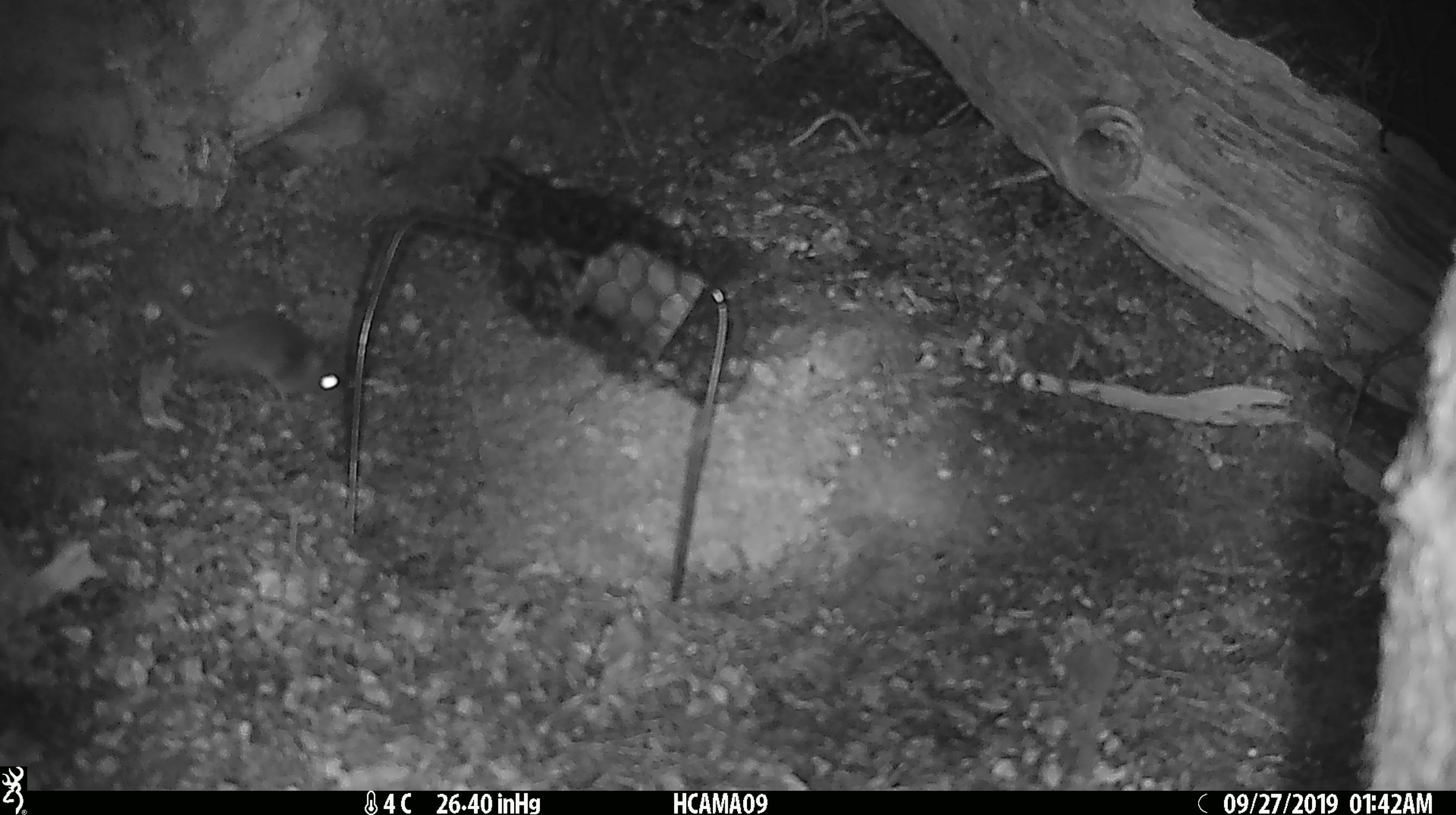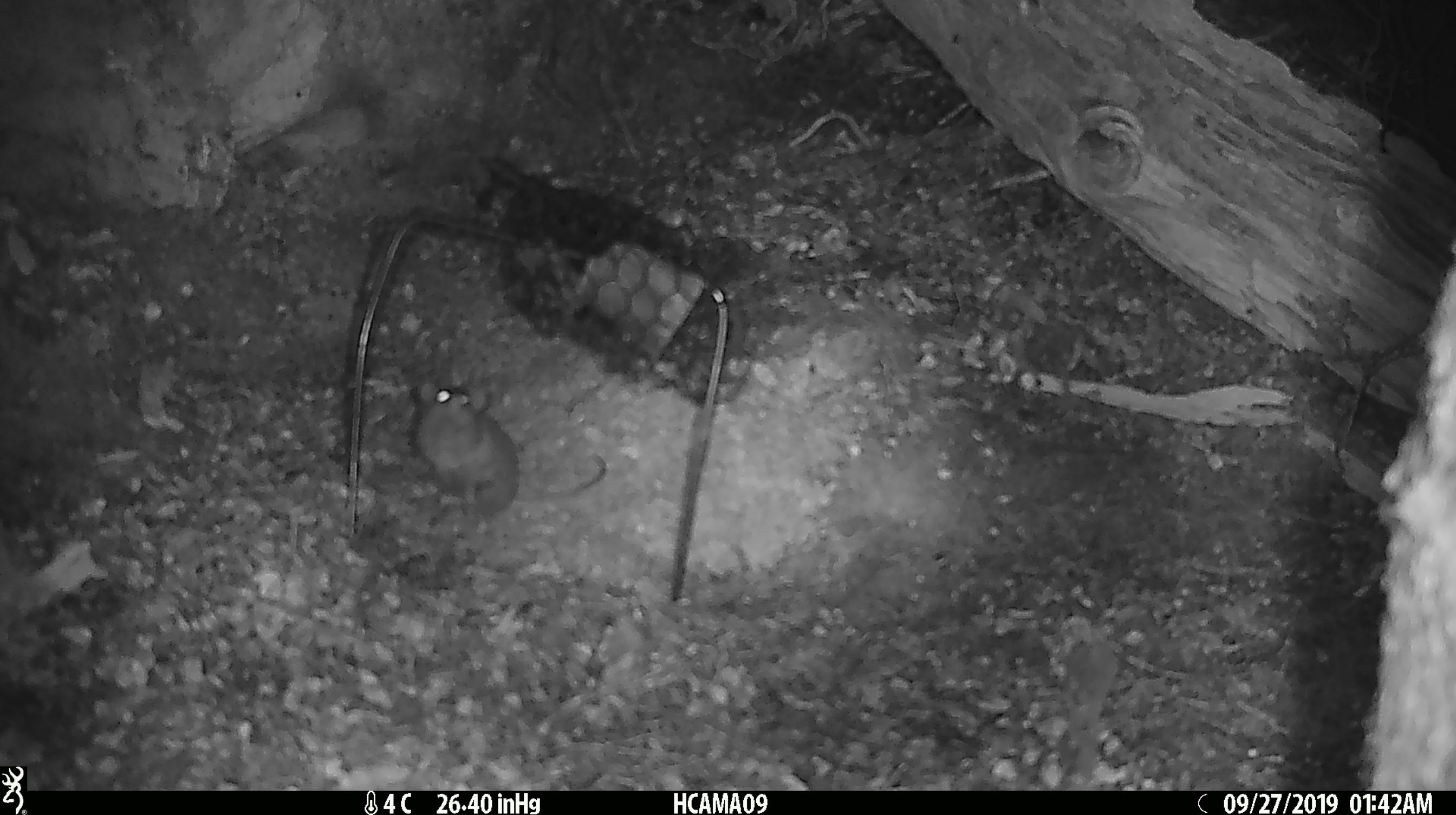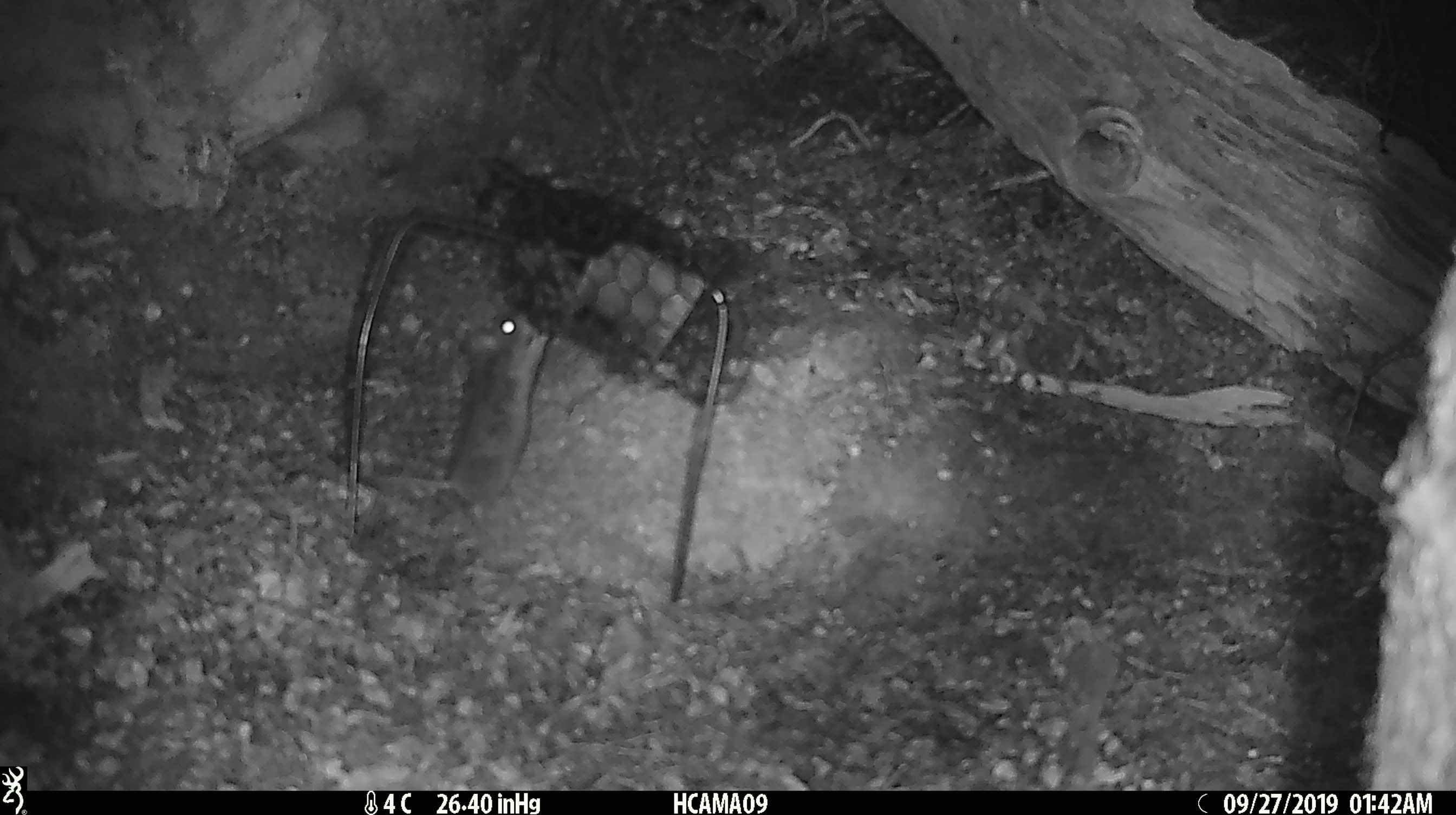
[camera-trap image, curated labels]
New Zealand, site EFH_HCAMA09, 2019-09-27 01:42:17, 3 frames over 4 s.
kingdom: Animalia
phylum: Chordata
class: Mammalia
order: Rodentia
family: Muridae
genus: Mus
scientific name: Mus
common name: mouse